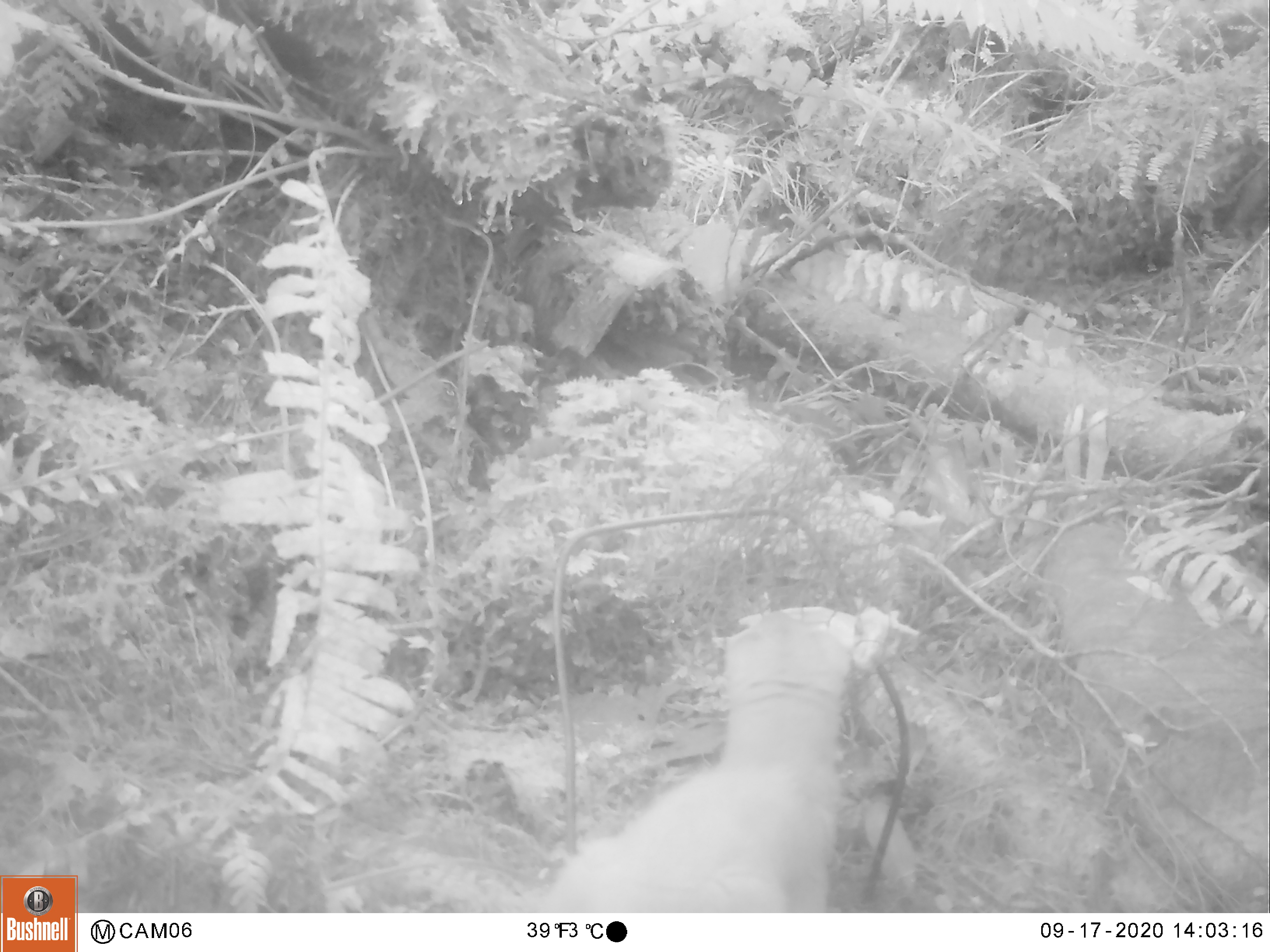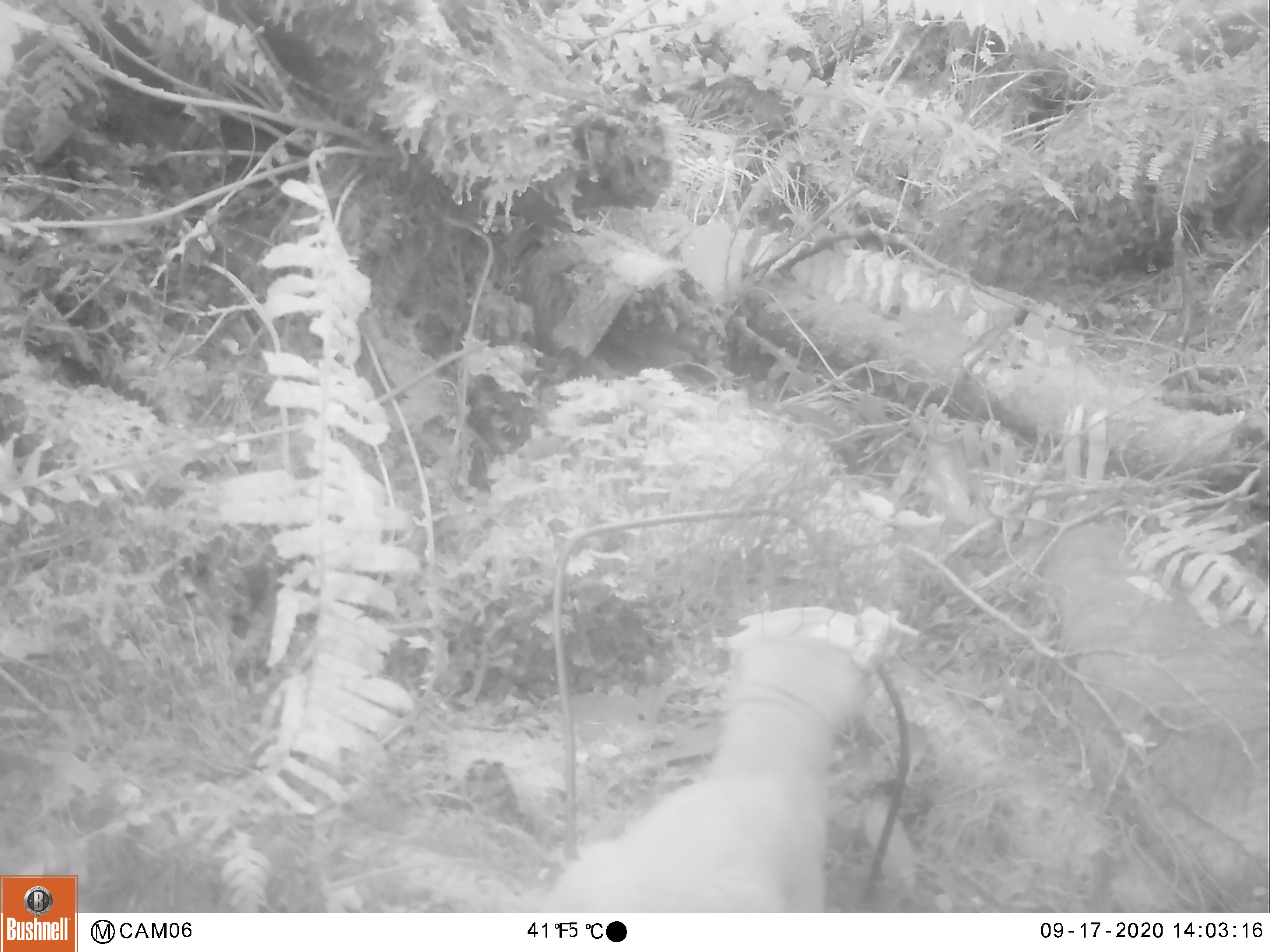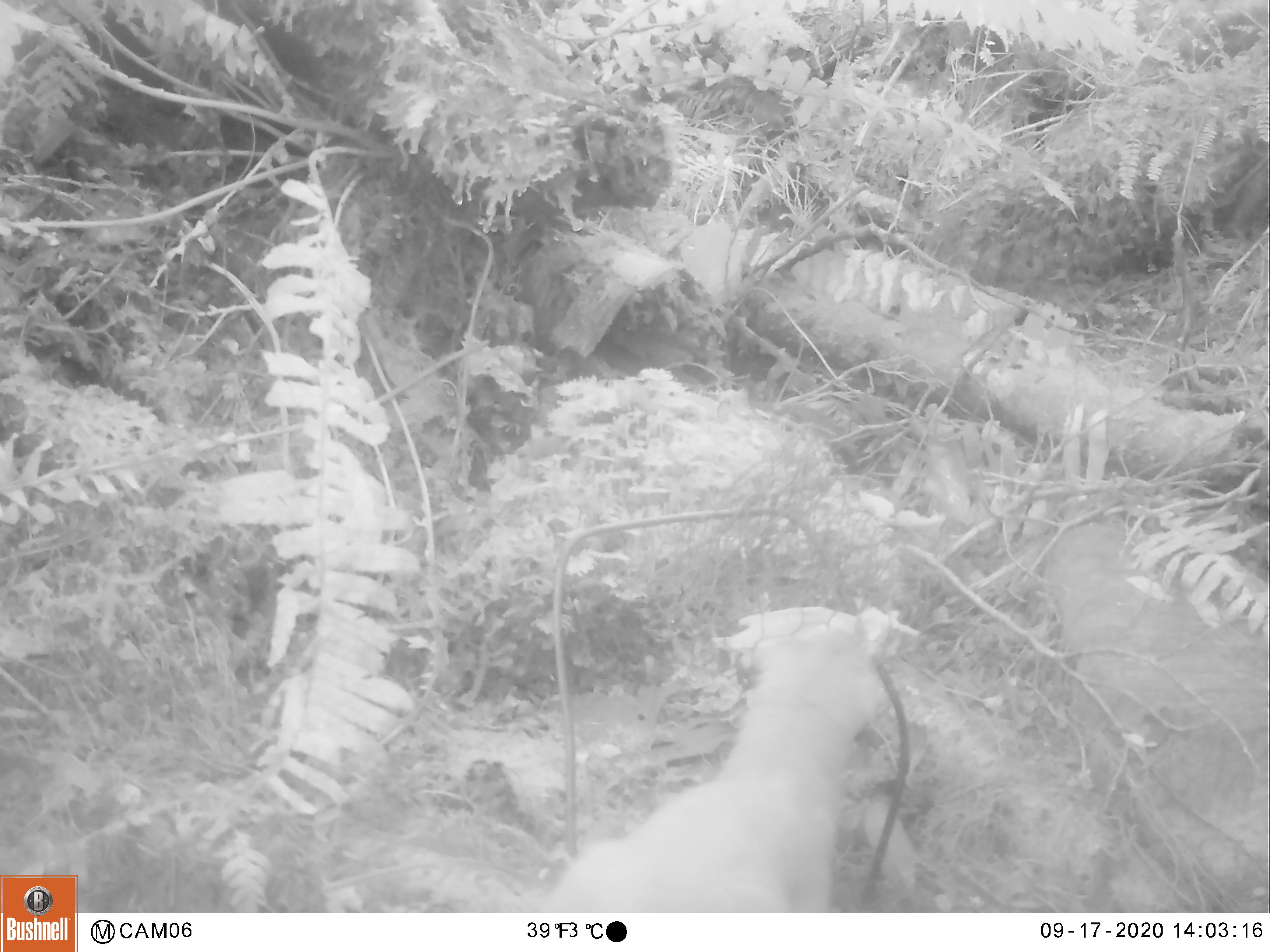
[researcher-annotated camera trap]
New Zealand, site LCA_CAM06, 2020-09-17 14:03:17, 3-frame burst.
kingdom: Animalia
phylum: Chordata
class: Mammalia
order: Carnivora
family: Mustelidae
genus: Mustela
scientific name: Mustela erminea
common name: stoat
Stoat (Mustela erminea).